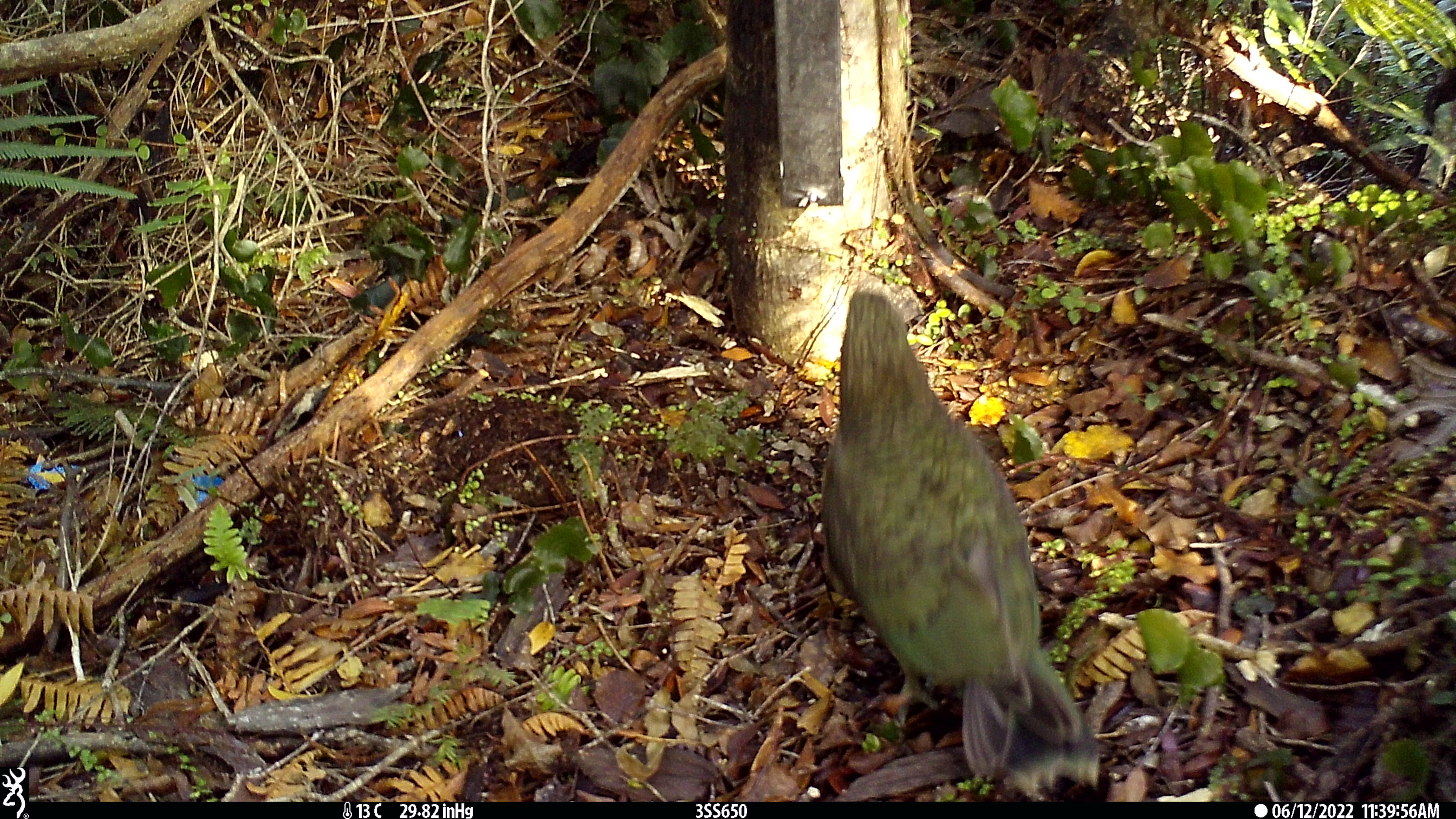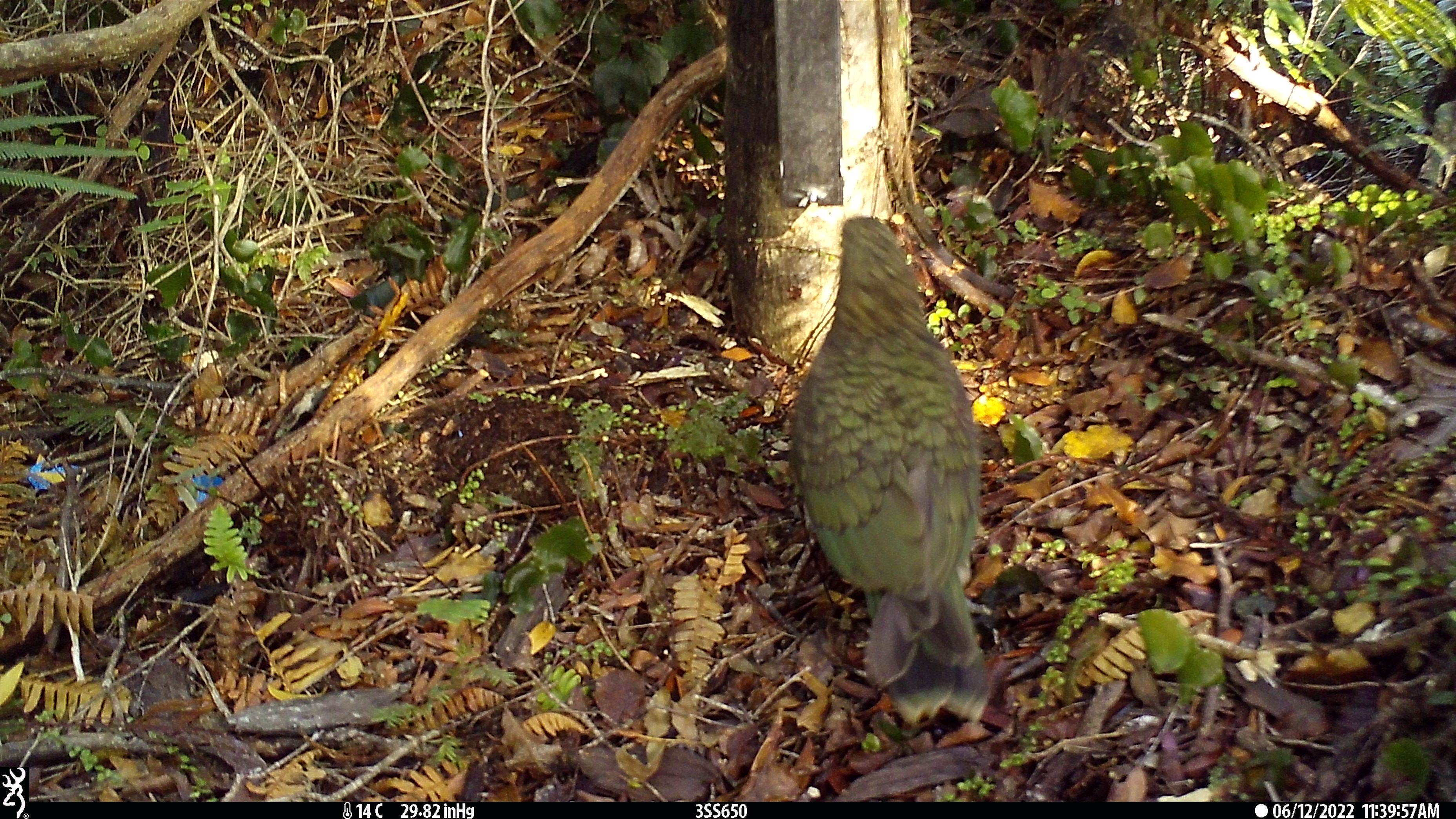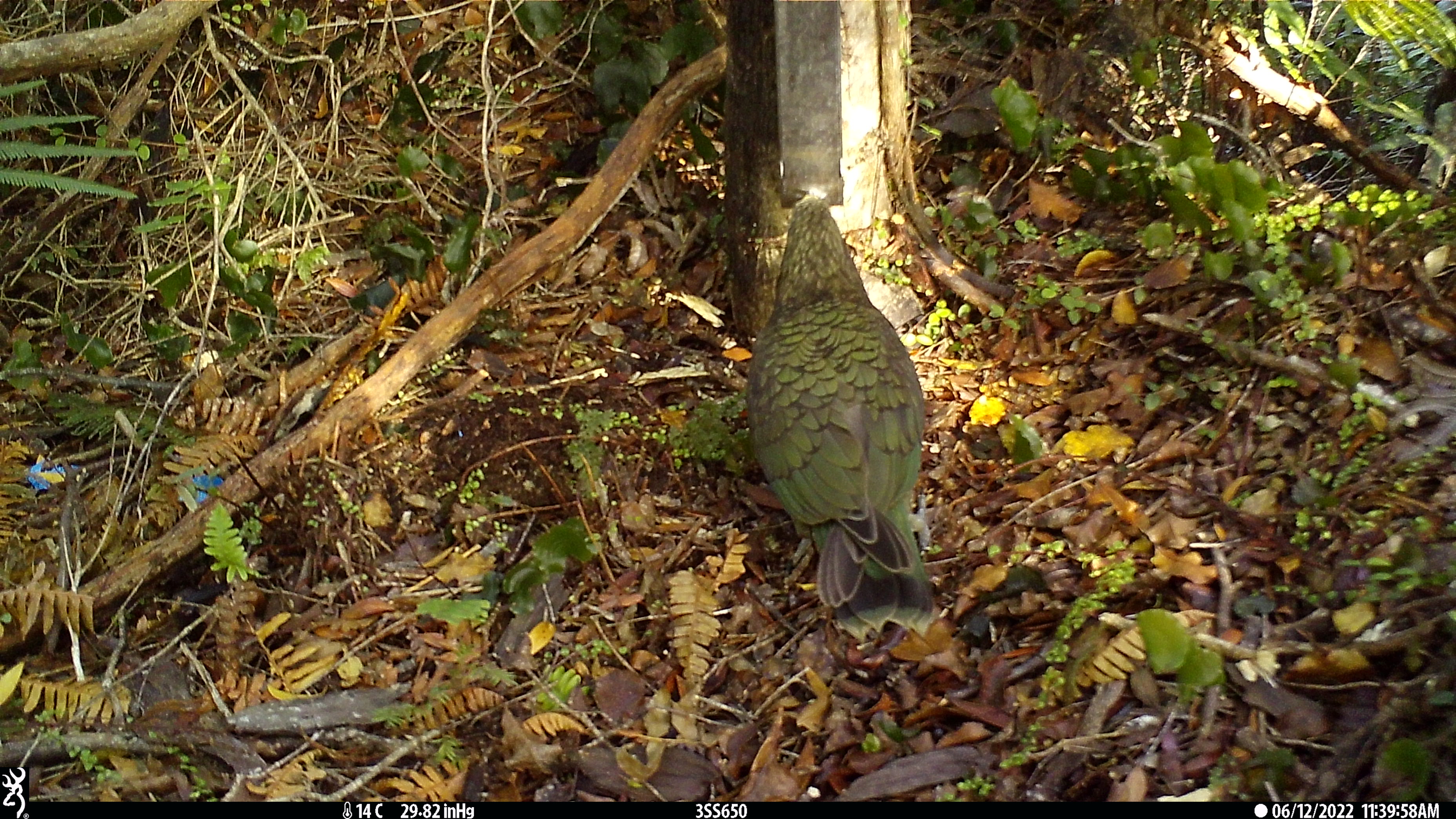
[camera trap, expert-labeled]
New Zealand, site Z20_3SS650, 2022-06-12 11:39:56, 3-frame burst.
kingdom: Animalia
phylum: Chordata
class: Aves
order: Psittaciformes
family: Strigopidae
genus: Nestor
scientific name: Nestor notabilis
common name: kea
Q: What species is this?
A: Kea (Nestor notabilis).